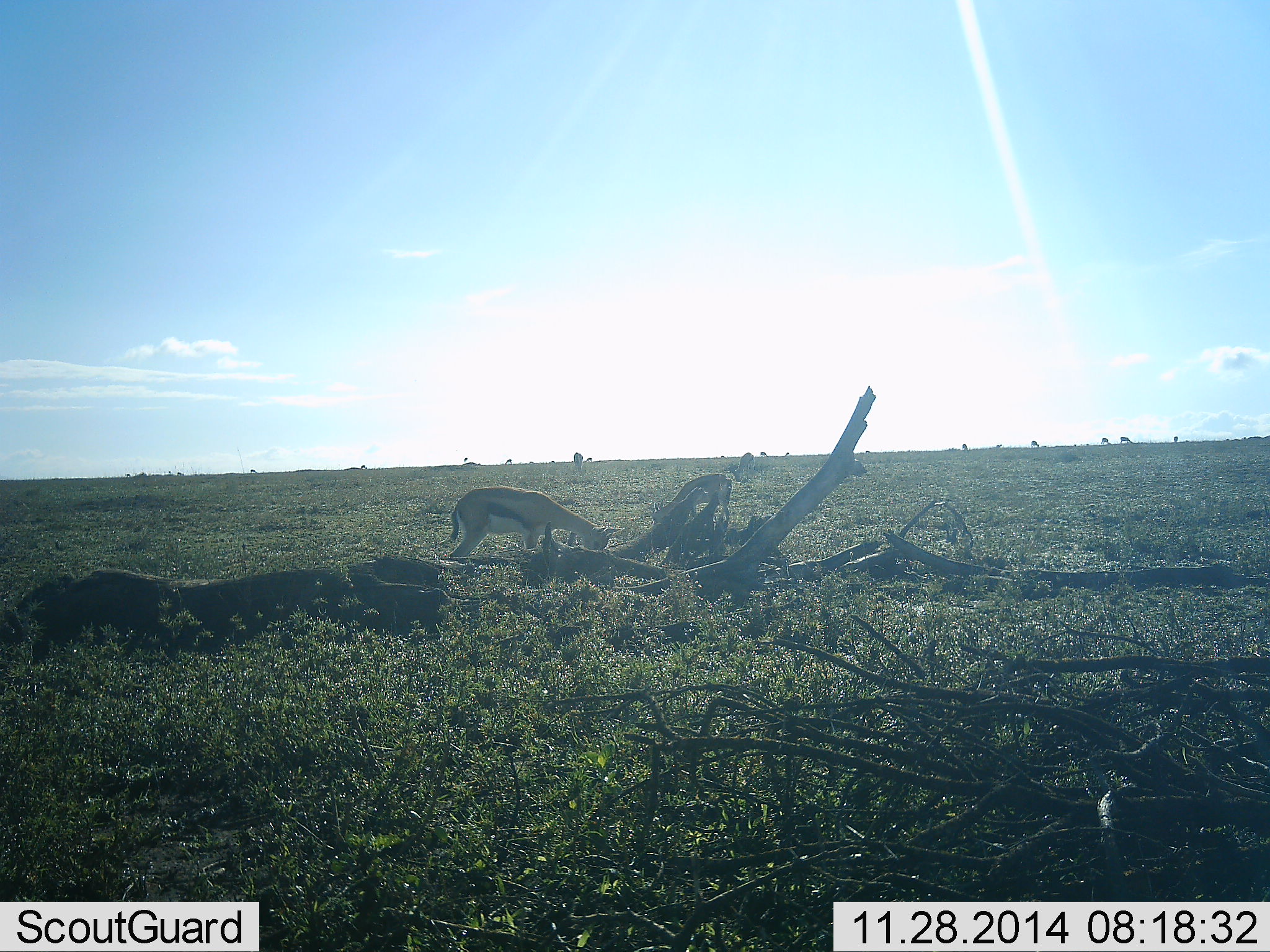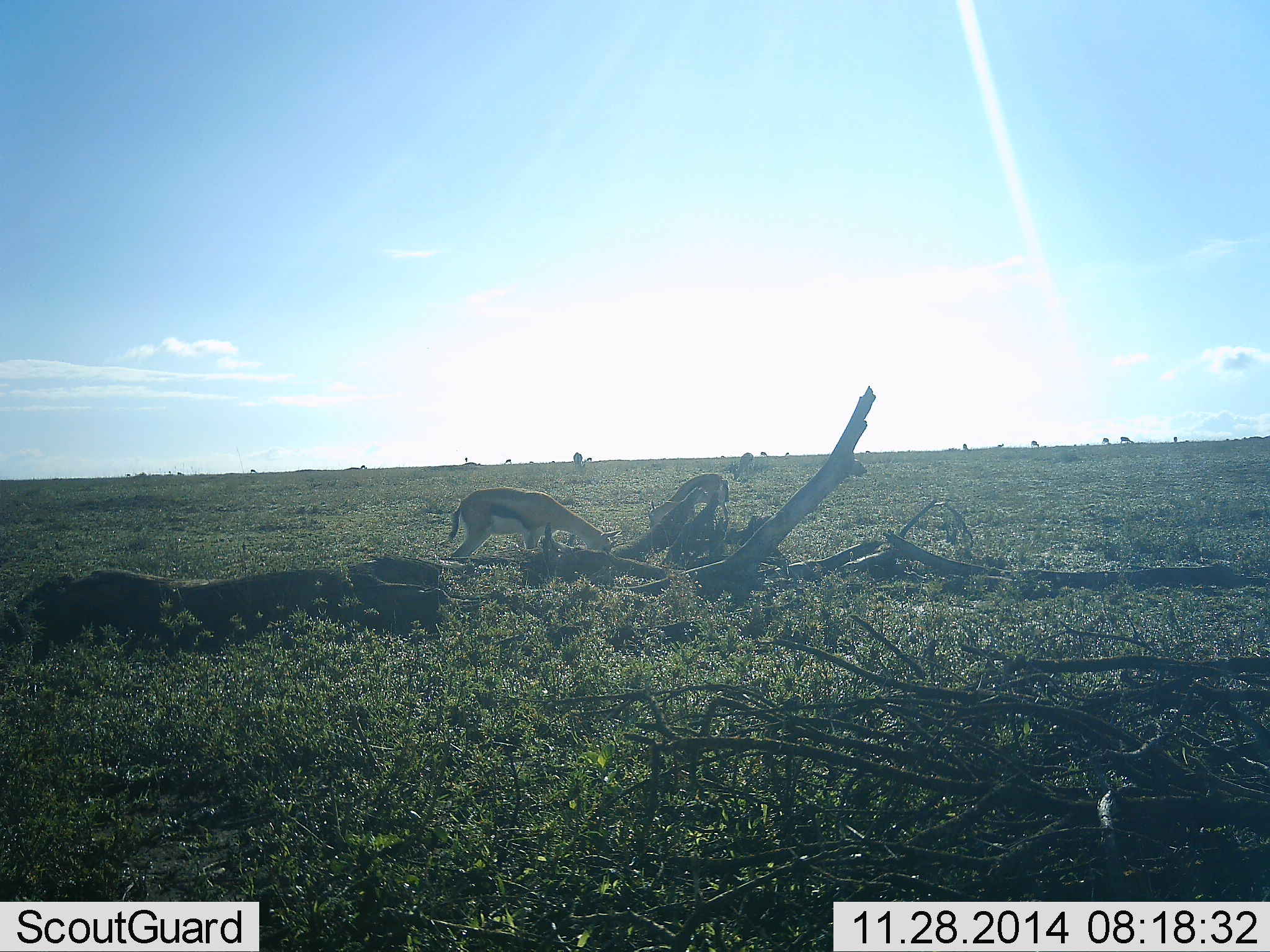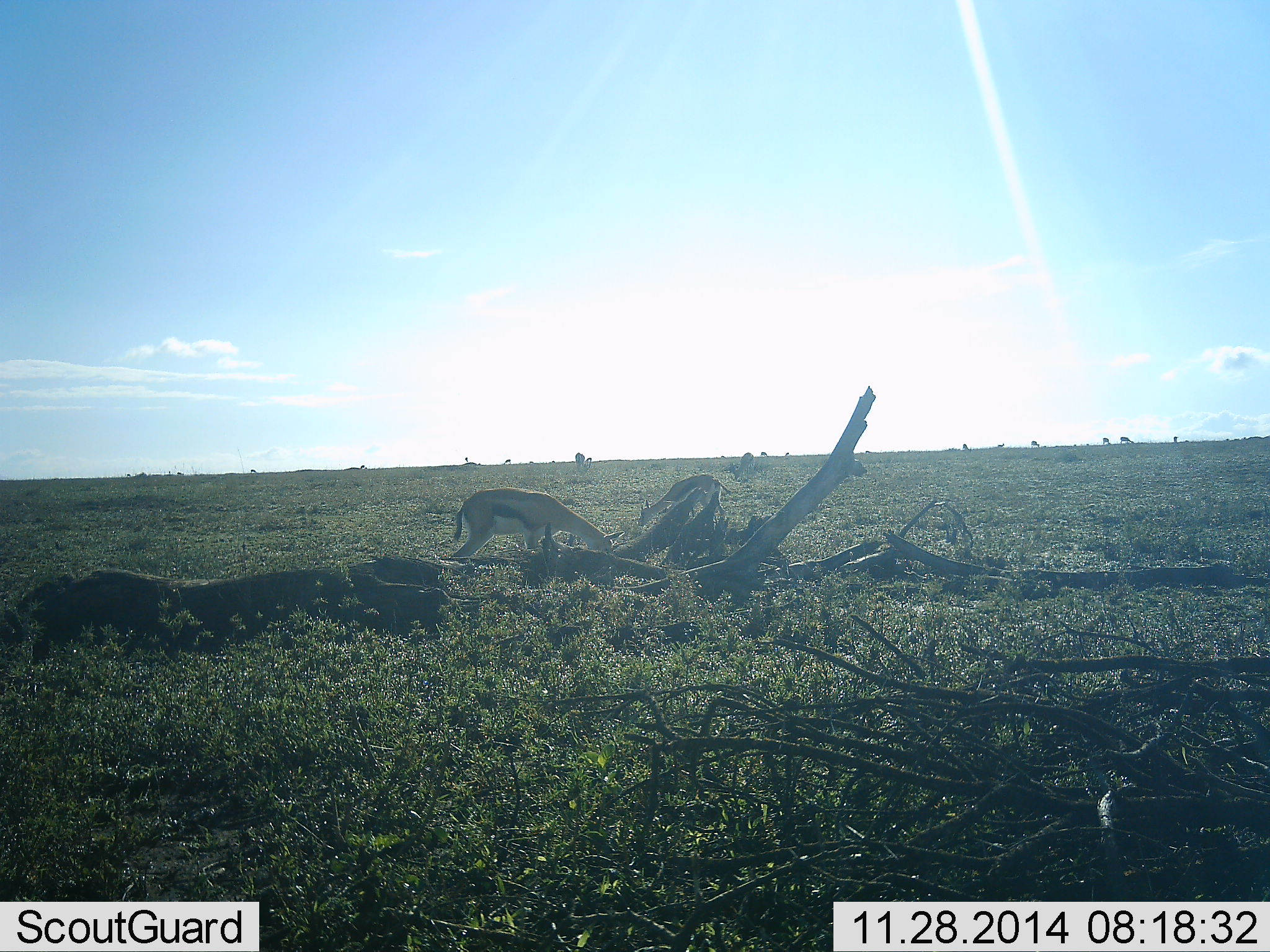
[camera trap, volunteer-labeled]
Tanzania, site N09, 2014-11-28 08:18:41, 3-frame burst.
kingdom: Animalia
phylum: Chordata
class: Mammalia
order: Artiodactyla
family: Bovidae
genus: Eudorcas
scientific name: Eudorcas thomsonii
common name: thomson's gazelle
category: gazellethomsons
Gazellethomsons (thomson's gazelle) (Eudorcas thomsonii), count 2. Behavior (volunteer vote fractions): standing 27%, resting 0%, moving 9%, interacting 0%. Young present (vote fraction): 0%. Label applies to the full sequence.